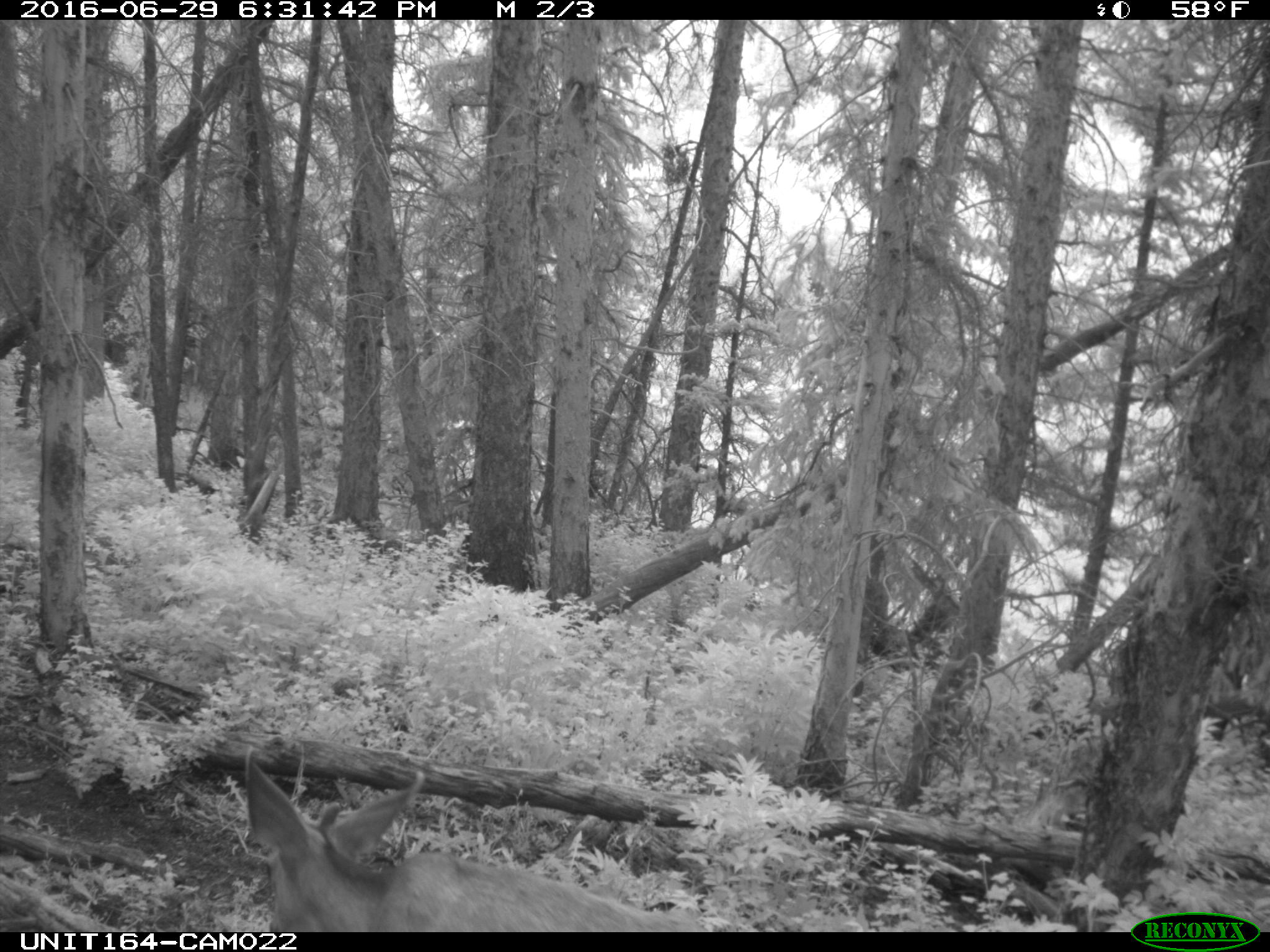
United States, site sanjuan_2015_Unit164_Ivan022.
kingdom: Animalia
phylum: Chordata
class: Mammalia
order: Artiodactyla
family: Cervidae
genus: Odocoileus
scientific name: Odocoileus hemionus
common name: mule deer